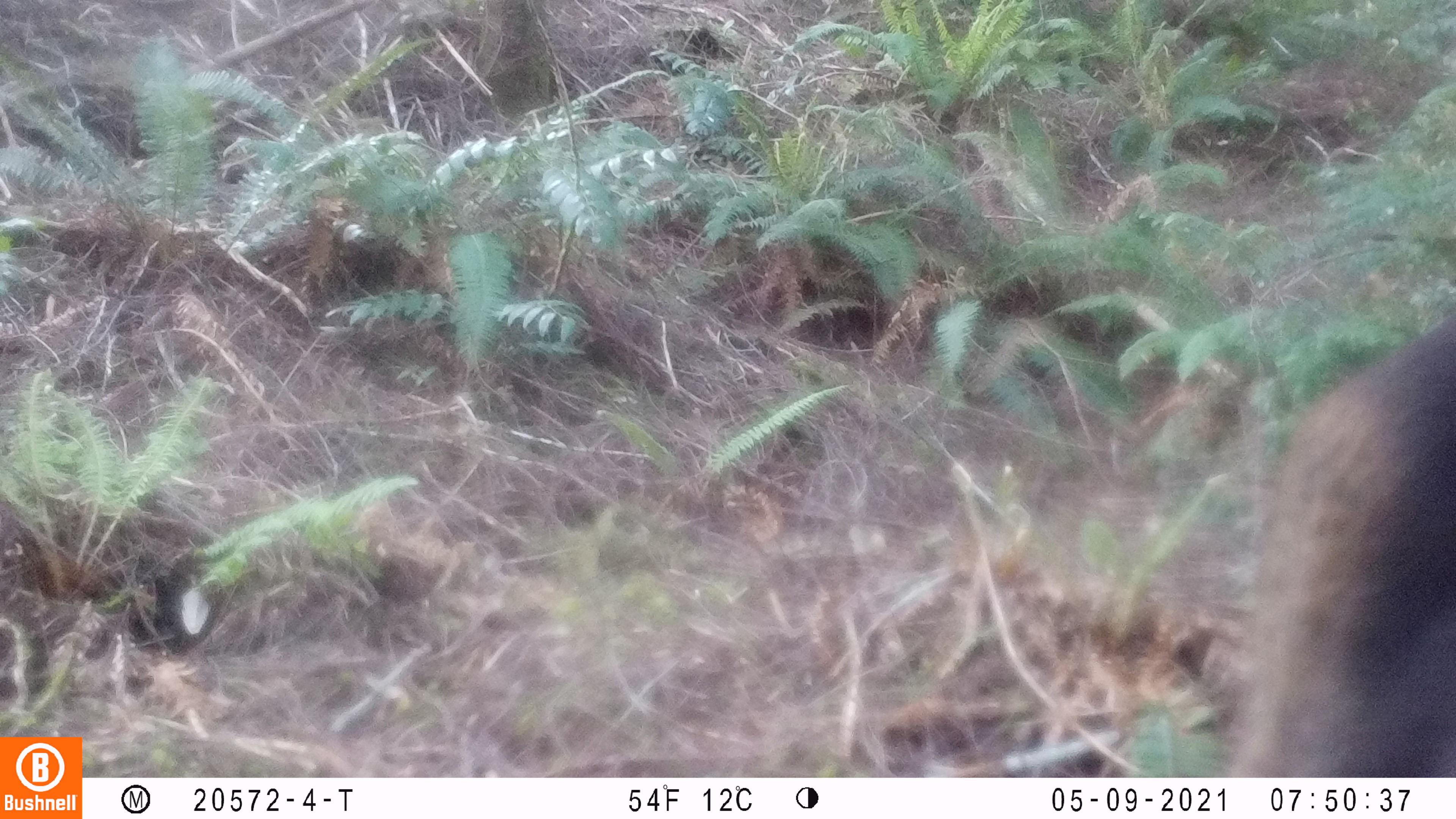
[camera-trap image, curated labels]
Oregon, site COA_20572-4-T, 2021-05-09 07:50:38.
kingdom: Animalia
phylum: Chordata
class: Mammalia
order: Artiodactyla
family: Cervidae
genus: Cervus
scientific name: Cervus canadensis roosevelti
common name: roosevelt elk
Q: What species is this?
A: Roosevelt elk (Cervus canadensis roosevelti).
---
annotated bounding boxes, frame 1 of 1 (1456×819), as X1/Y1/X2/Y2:
roosevelt elk: 1218/292/1450/777